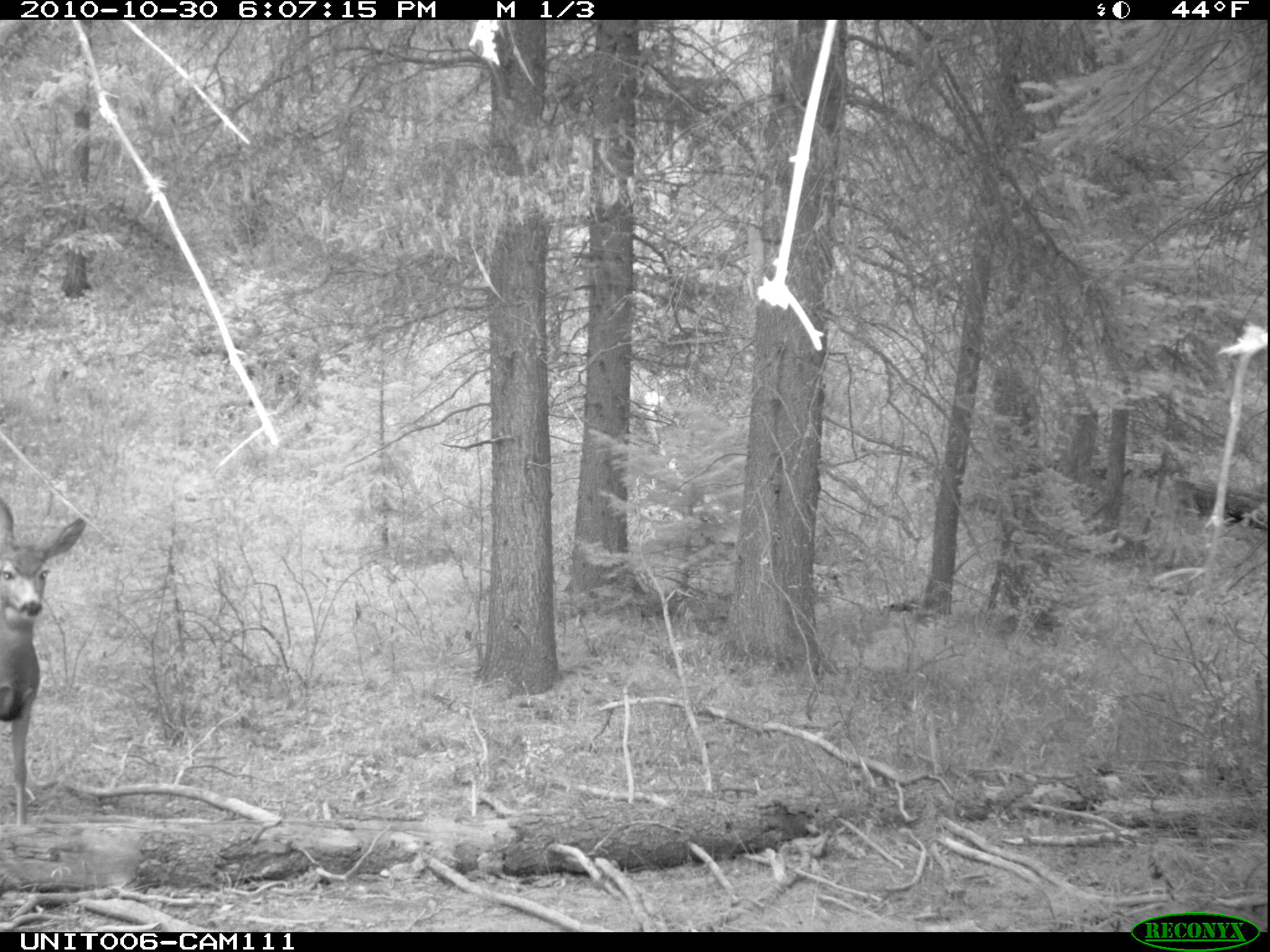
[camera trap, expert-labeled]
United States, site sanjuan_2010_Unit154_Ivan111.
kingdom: Animalia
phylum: Chordata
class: Mammalia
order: Artiodactyla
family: Cervidae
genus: Odocoileus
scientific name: Odocoileus hemionus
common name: mule deer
Odocoileus hemionus (mule deer).